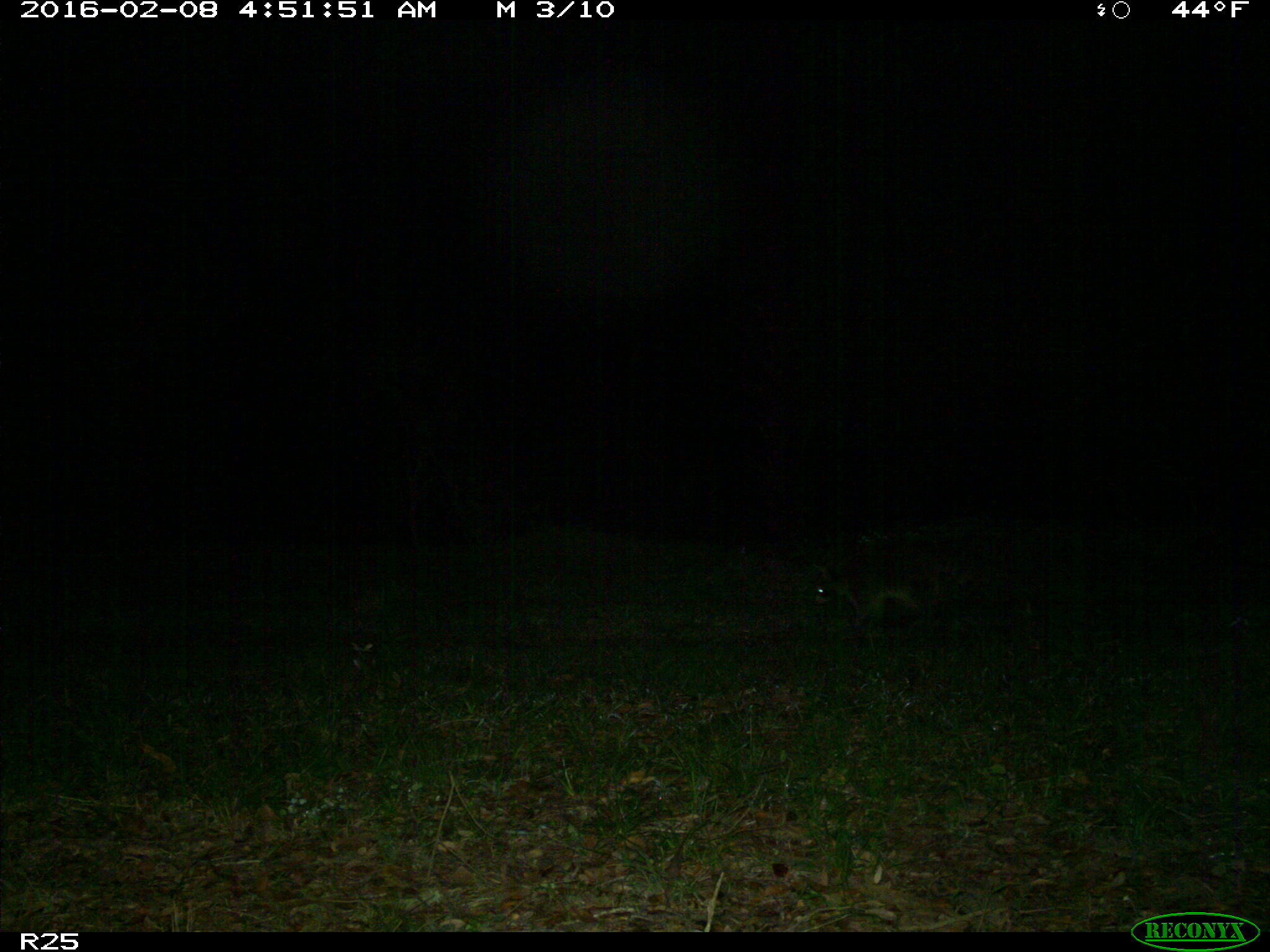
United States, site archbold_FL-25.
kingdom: Animalia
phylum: Chordata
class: Mammalia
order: Carnivora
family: Procyonidae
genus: Procyon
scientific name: Procyon lotor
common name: common raccoon